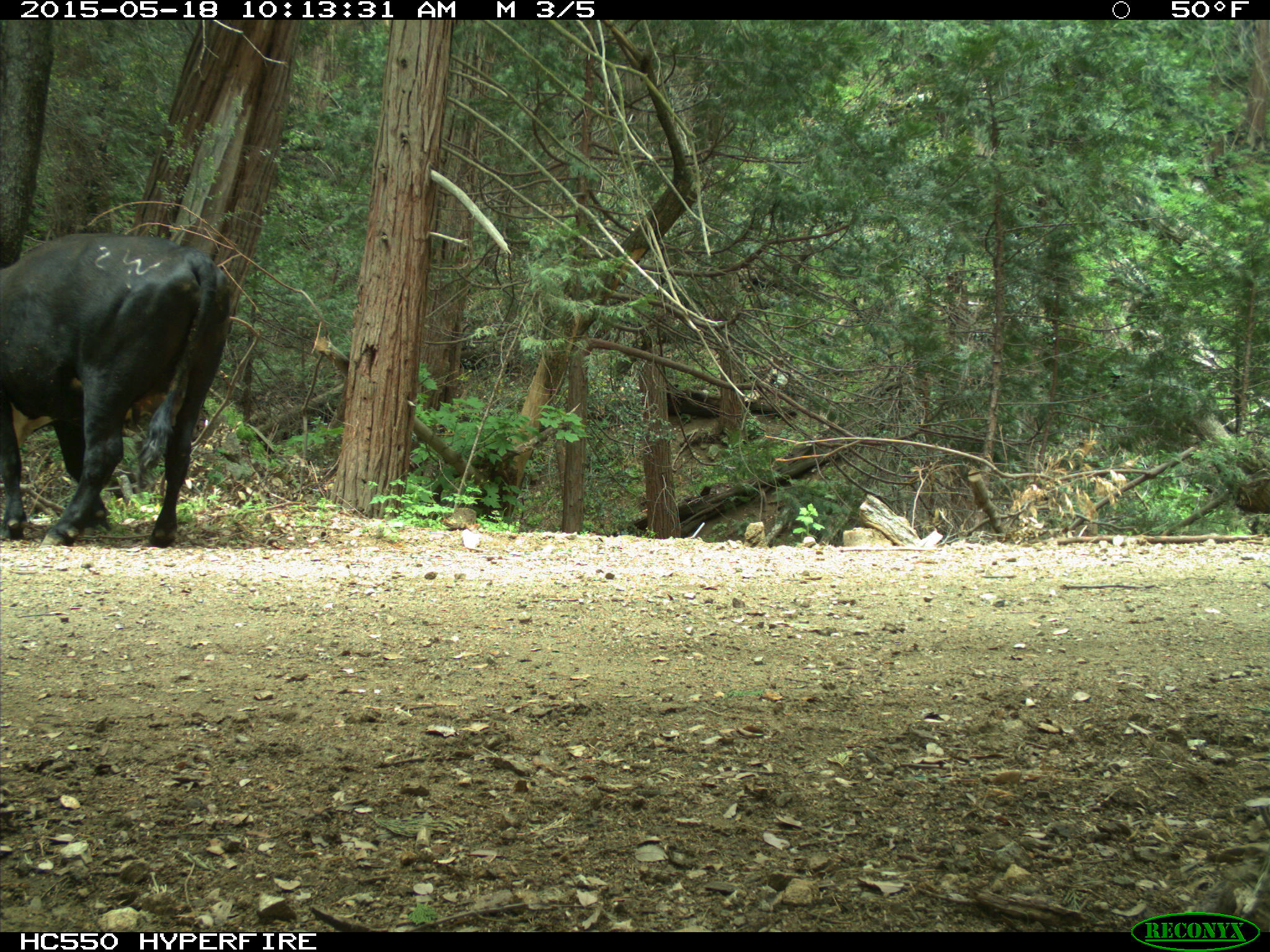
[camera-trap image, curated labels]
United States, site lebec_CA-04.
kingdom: Animalia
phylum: Chordata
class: Mammalia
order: Artiodactyla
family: Bovidae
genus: Bos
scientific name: Bos taurus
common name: domestic cow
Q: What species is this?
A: Bos taurus (domestic cow).